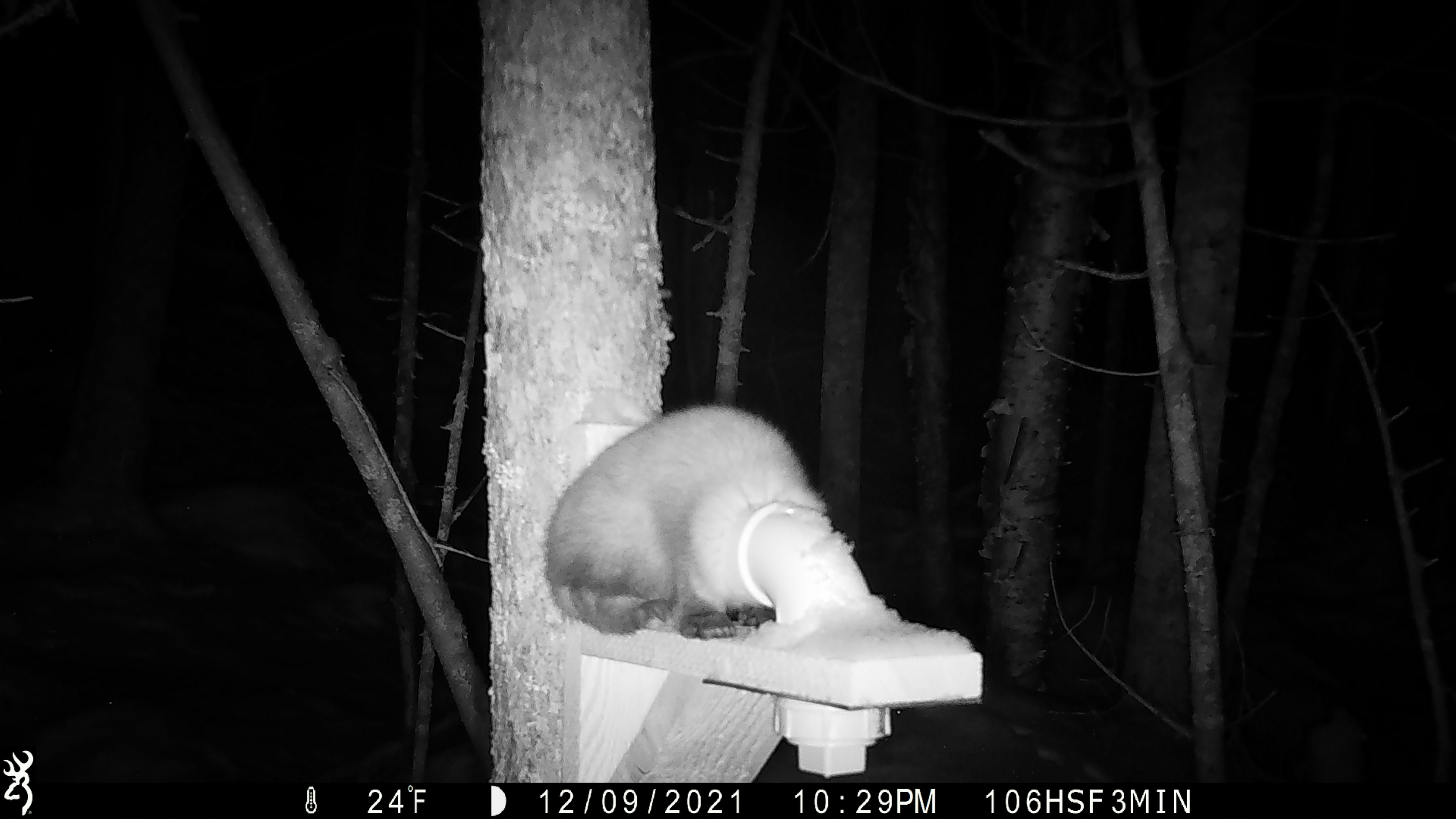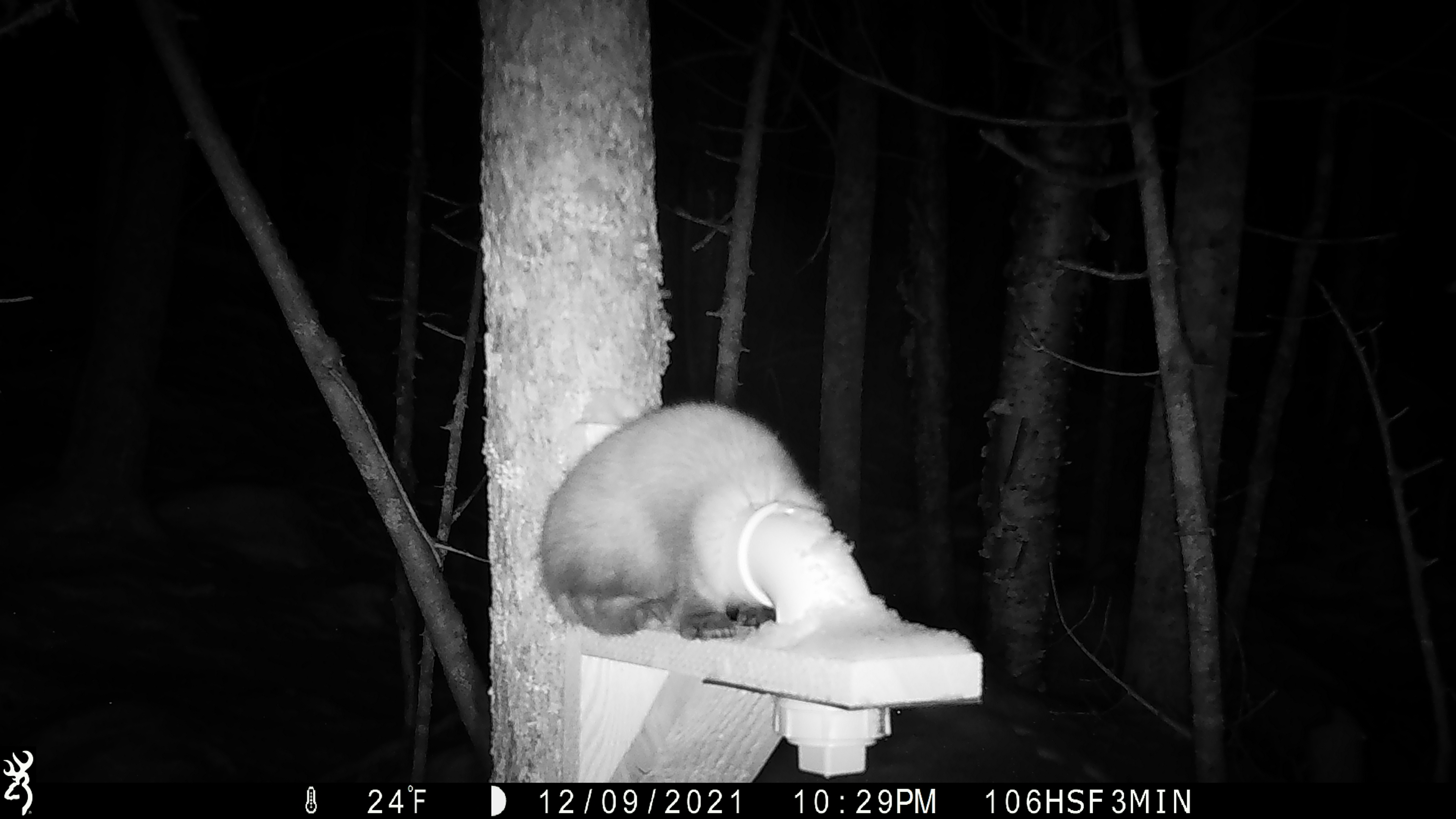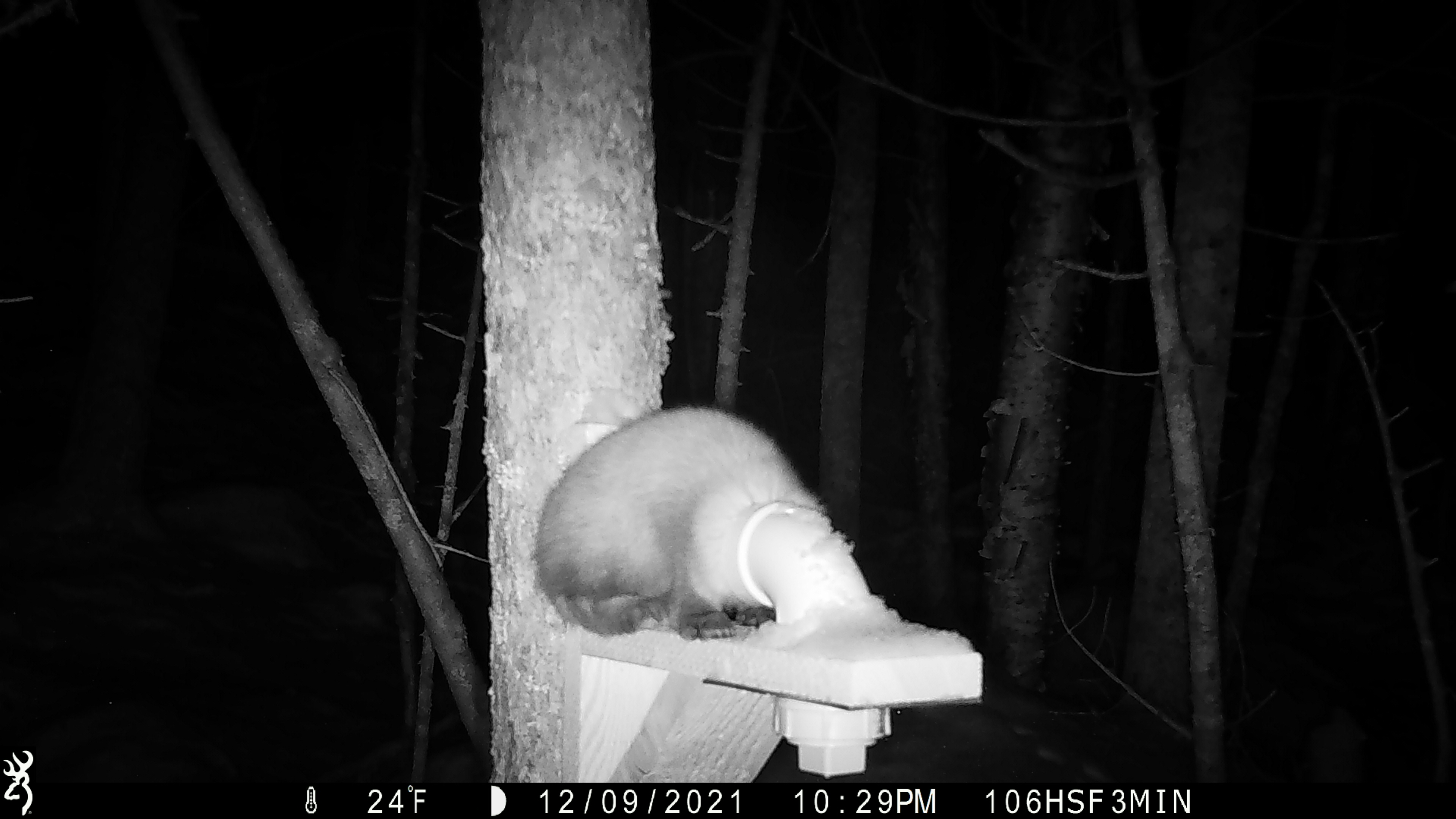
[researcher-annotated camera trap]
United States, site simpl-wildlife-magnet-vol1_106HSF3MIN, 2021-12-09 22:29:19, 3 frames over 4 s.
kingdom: Animalia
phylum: Chordata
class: Mammalia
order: Carnivora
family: Mustelidae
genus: Martes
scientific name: Martes americana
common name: american marten